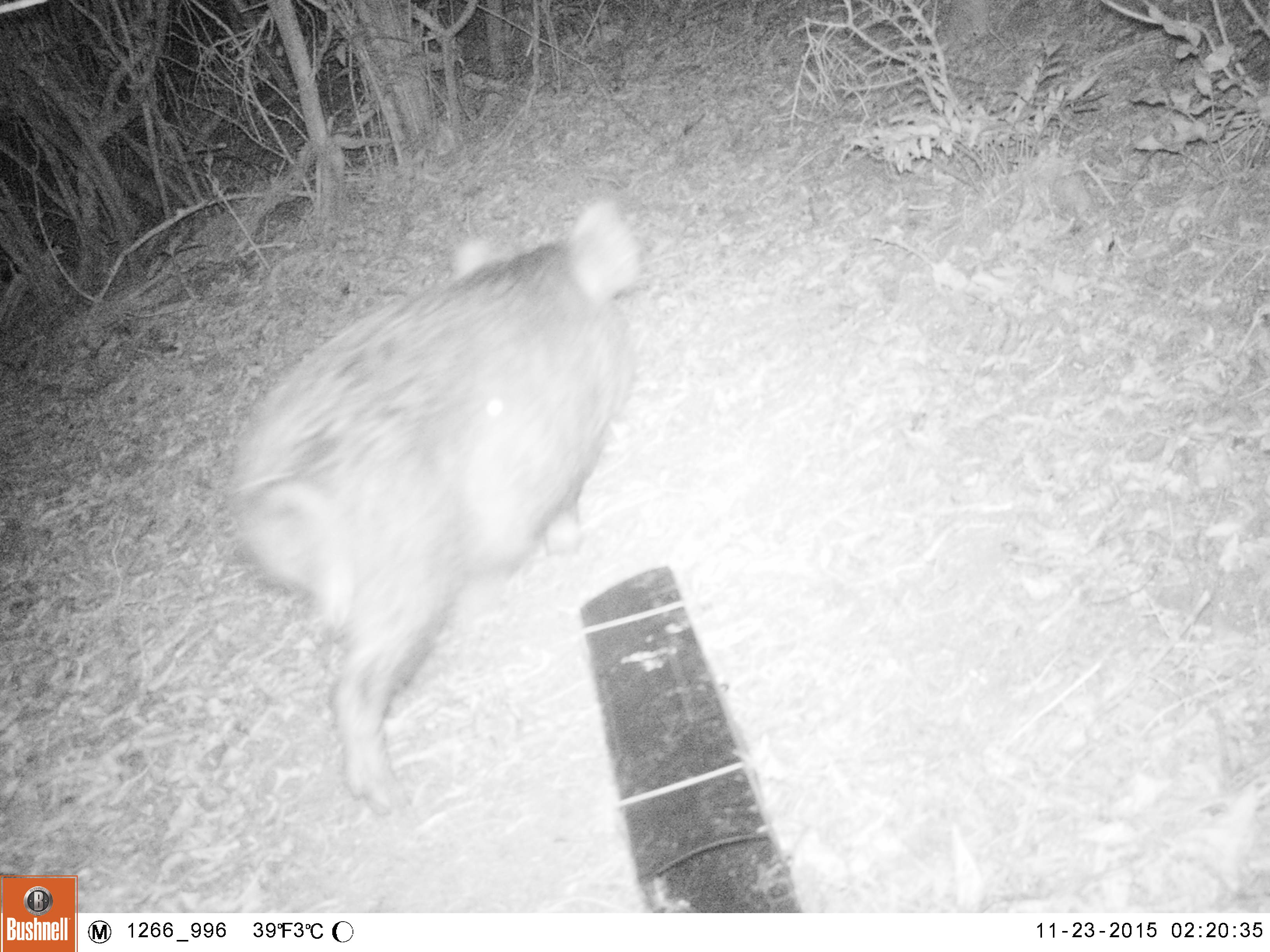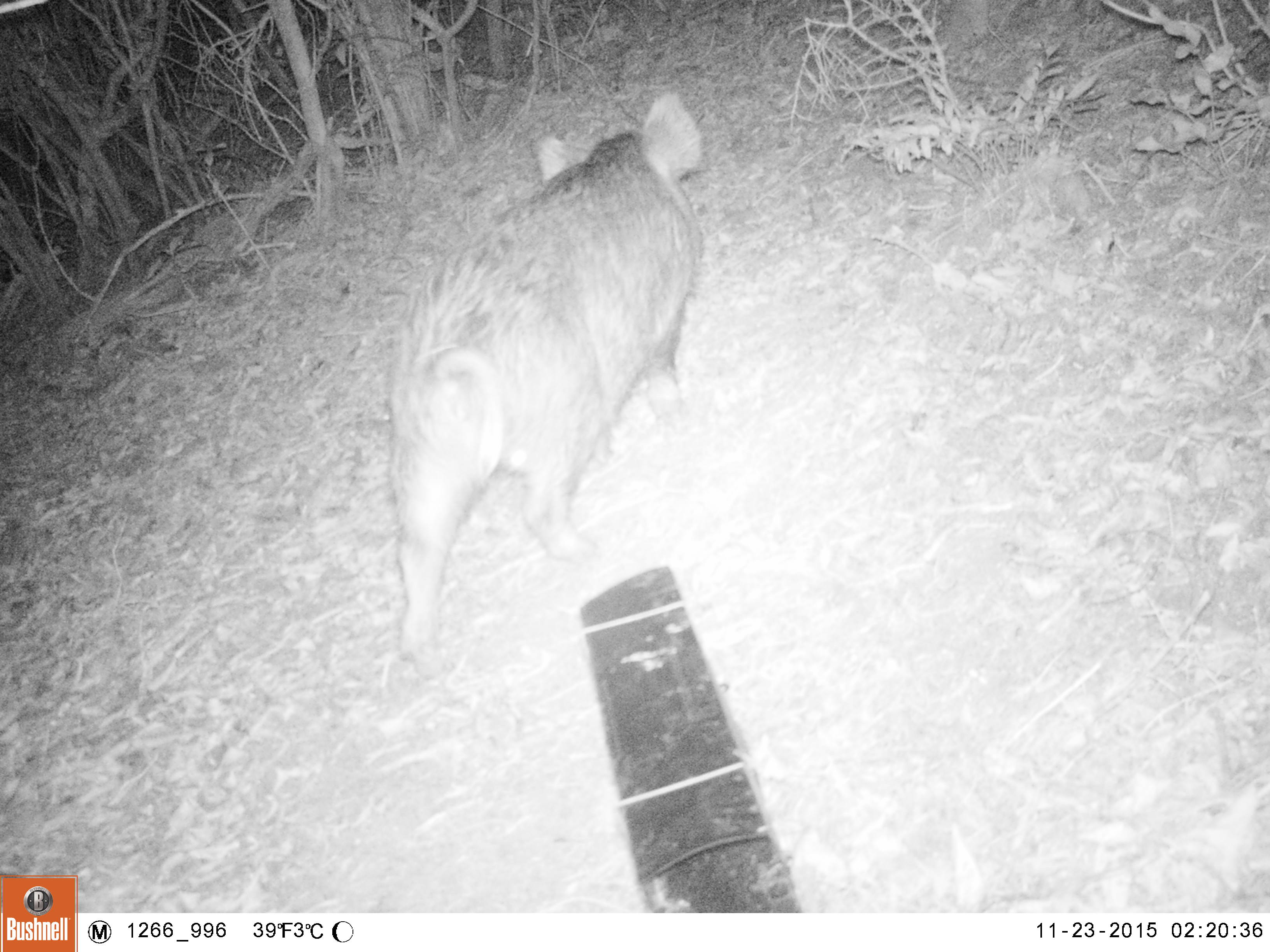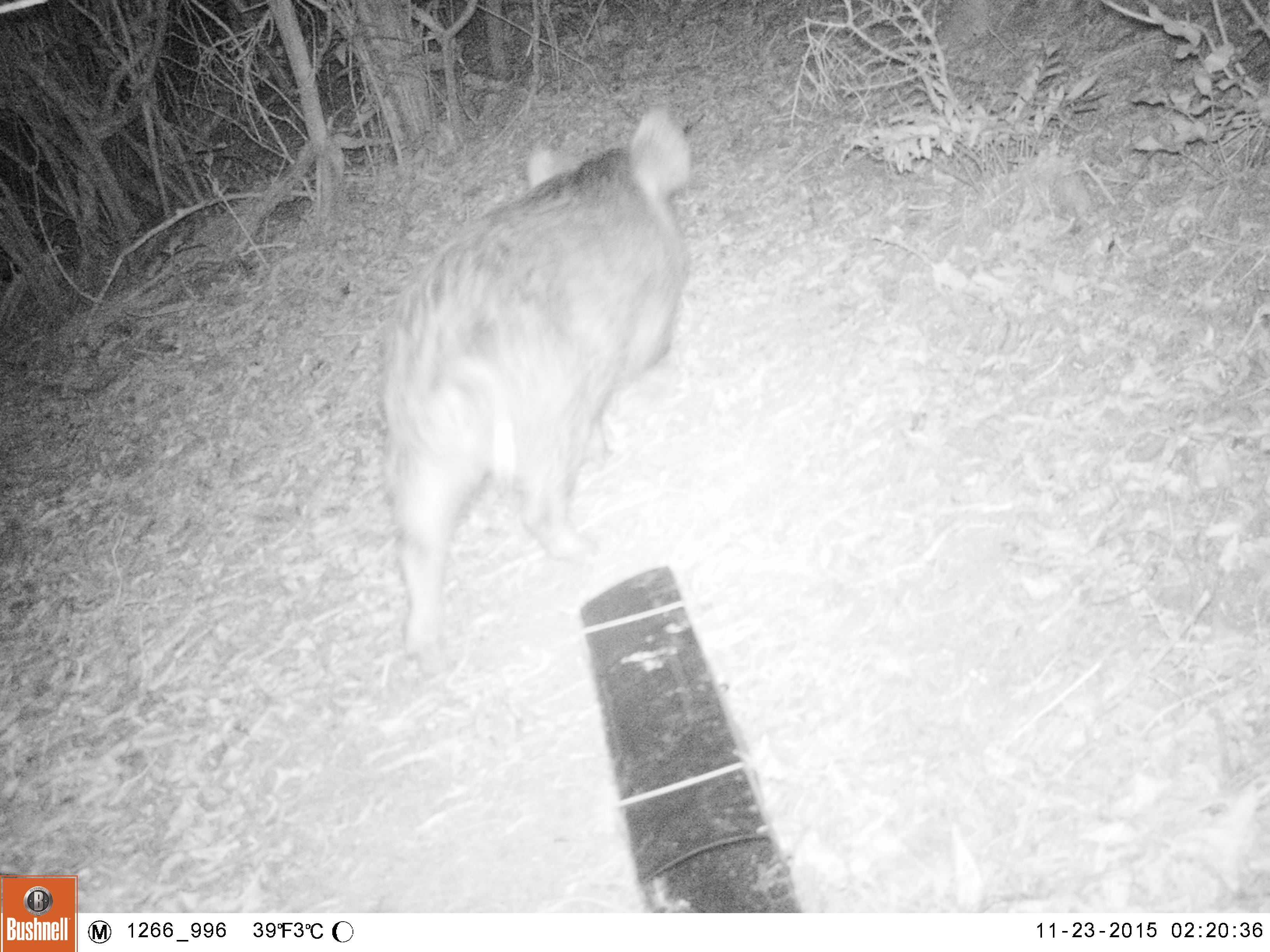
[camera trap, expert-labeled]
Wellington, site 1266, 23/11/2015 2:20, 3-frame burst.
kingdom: Animalia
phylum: Chordata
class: Mammalia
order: Artiodactyla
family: Suidae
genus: Sus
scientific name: Sus scrofa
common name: pig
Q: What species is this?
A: Pig (Sus scrofa).